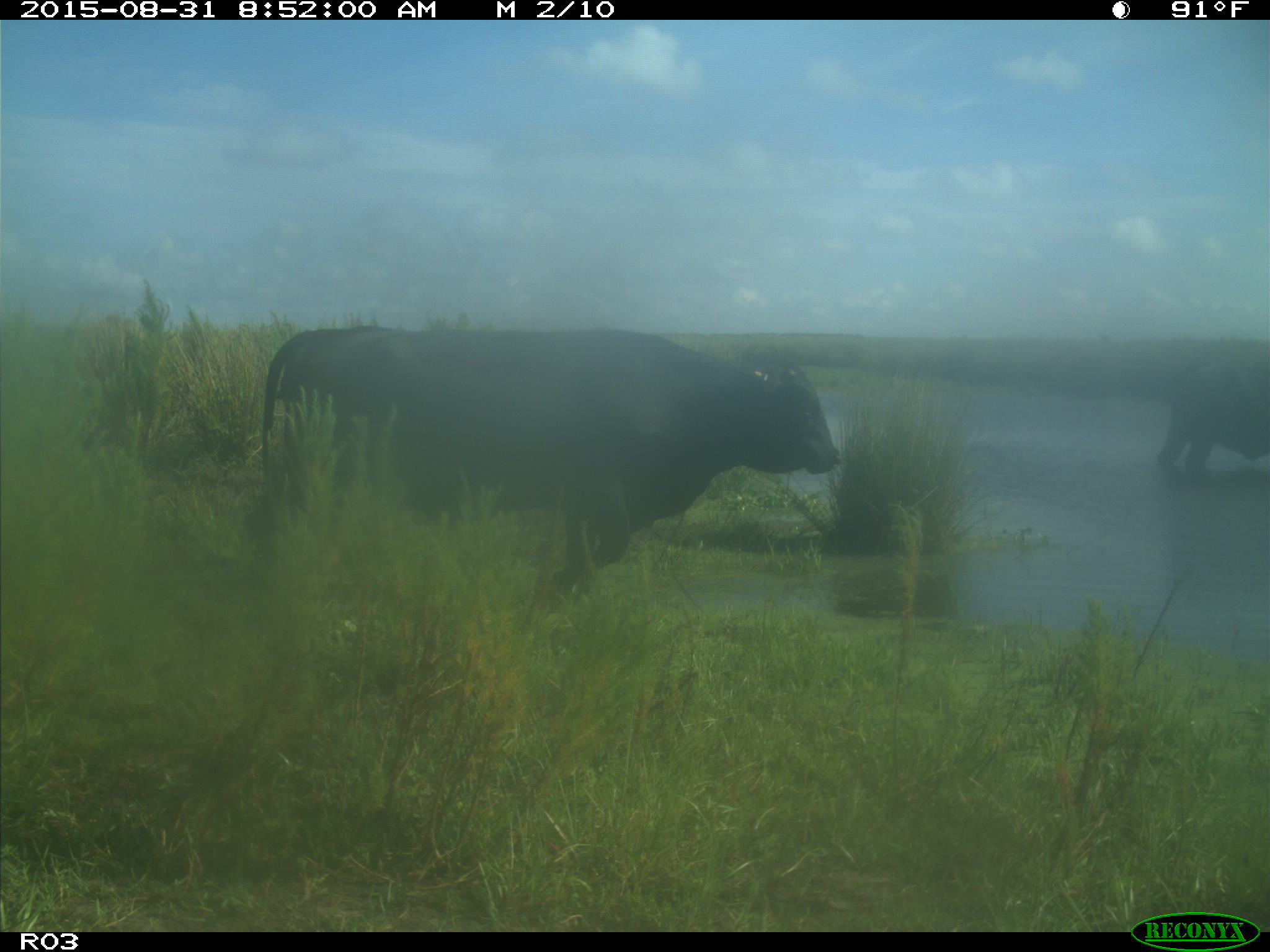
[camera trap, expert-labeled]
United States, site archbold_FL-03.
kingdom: Animalia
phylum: Chordata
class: Mammalia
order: Artiodactyla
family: Bovidae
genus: Bos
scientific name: Bos taurus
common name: domestic cow